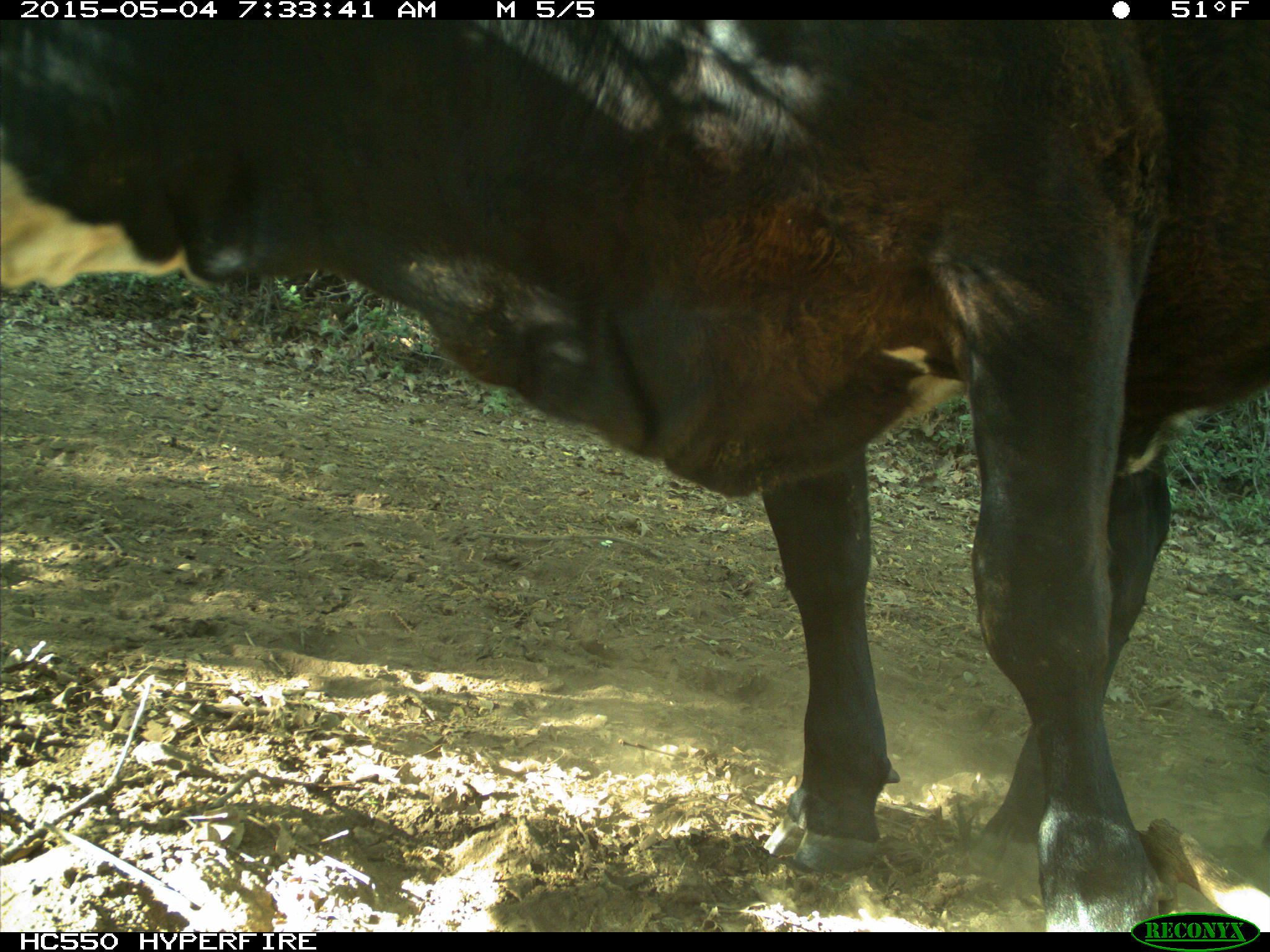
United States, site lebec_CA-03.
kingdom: Animalia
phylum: Chordata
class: Mammalia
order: Artiodactyla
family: Bovidae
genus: Bos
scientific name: Bos taurus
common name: domestic cow